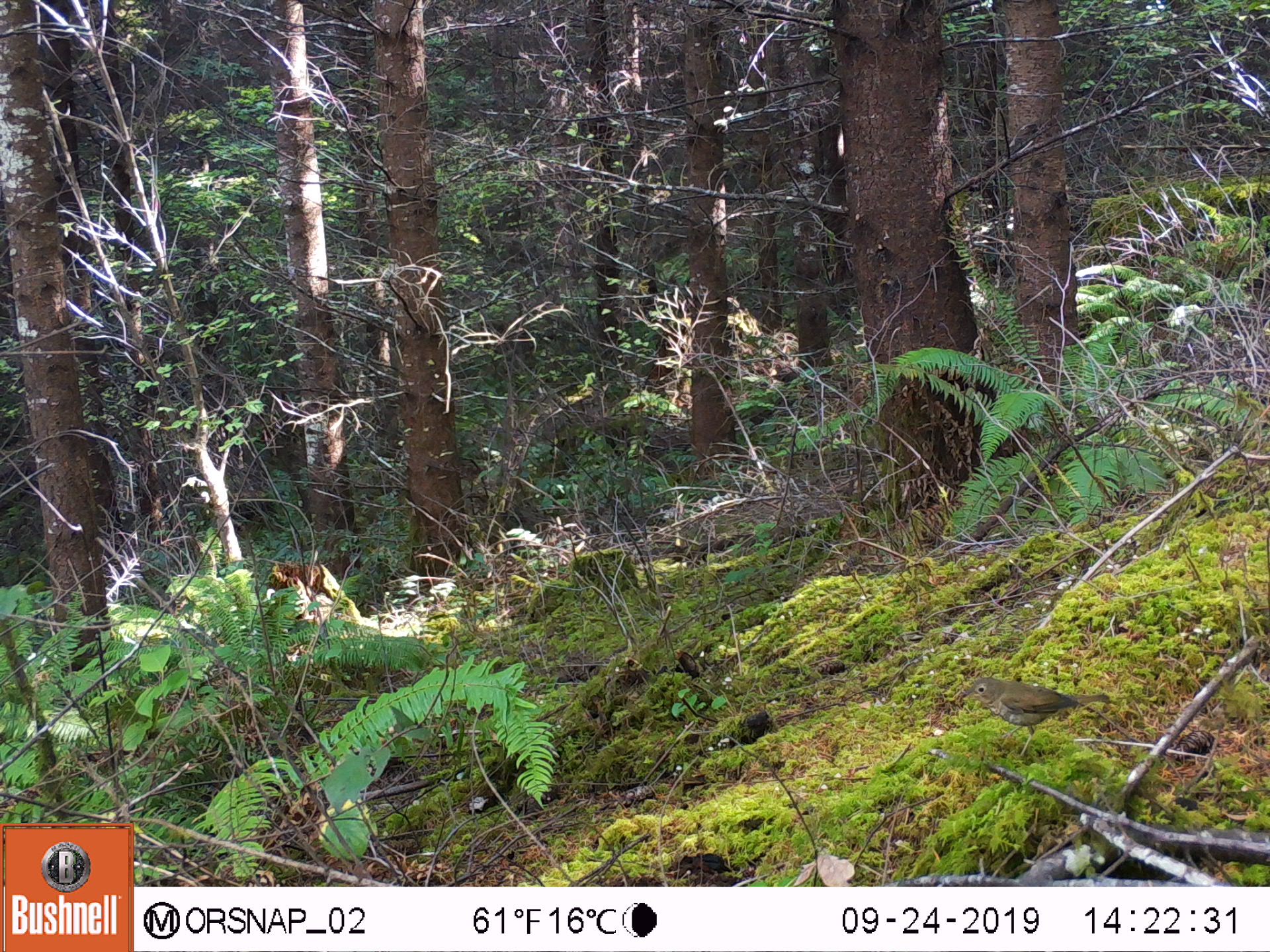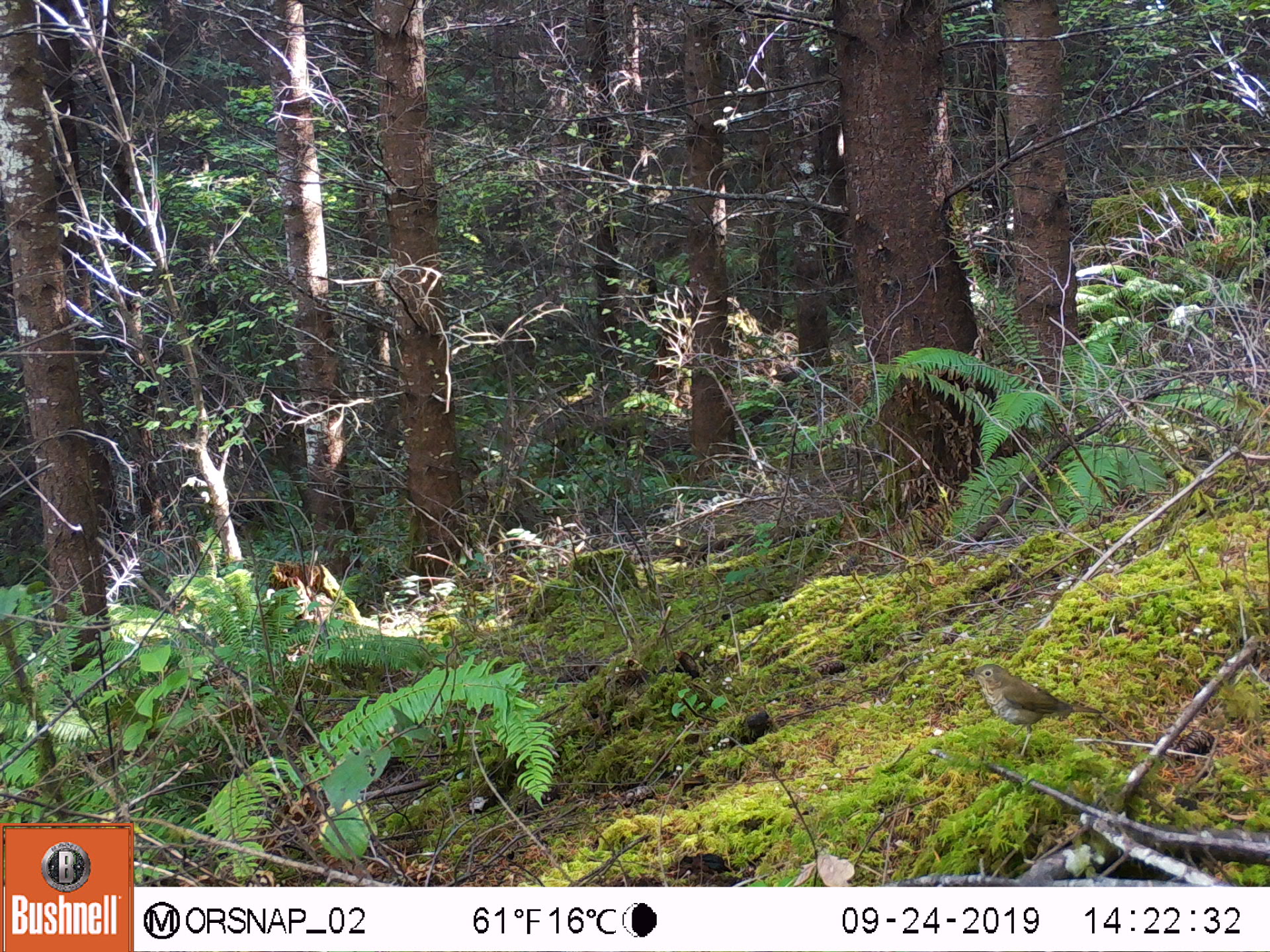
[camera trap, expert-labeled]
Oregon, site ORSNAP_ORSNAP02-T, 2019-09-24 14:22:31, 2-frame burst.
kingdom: Animalia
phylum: Chordata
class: Aves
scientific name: Aves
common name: bird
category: other bird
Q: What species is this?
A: Other bird (bird) (Aves).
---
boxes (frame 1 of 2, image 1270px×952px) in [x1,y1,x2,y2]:
other bird: [962,653,1123,766]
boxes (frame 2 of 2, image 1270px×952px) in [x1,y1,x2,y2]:
other bird: [952,656,1111,763]